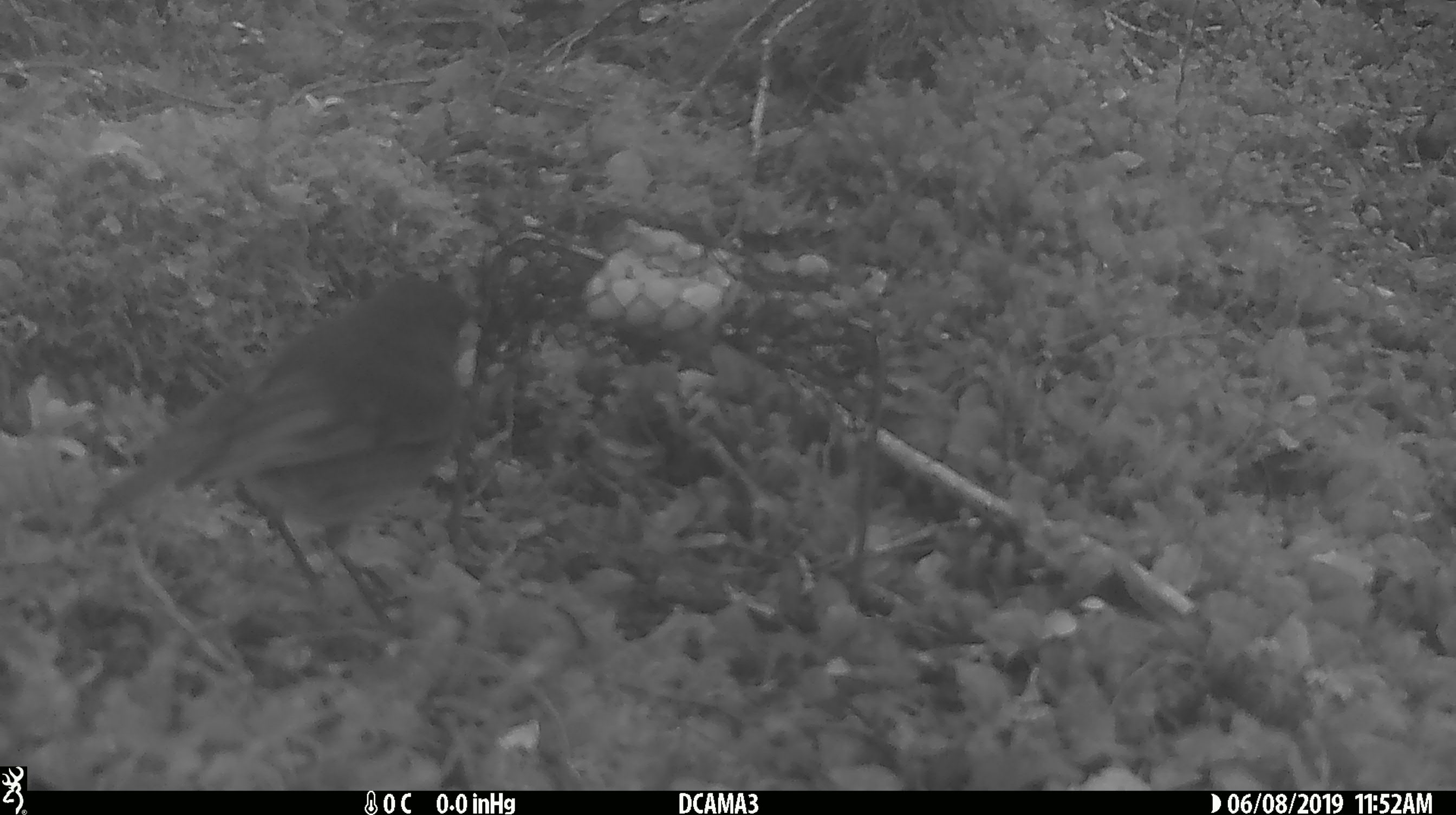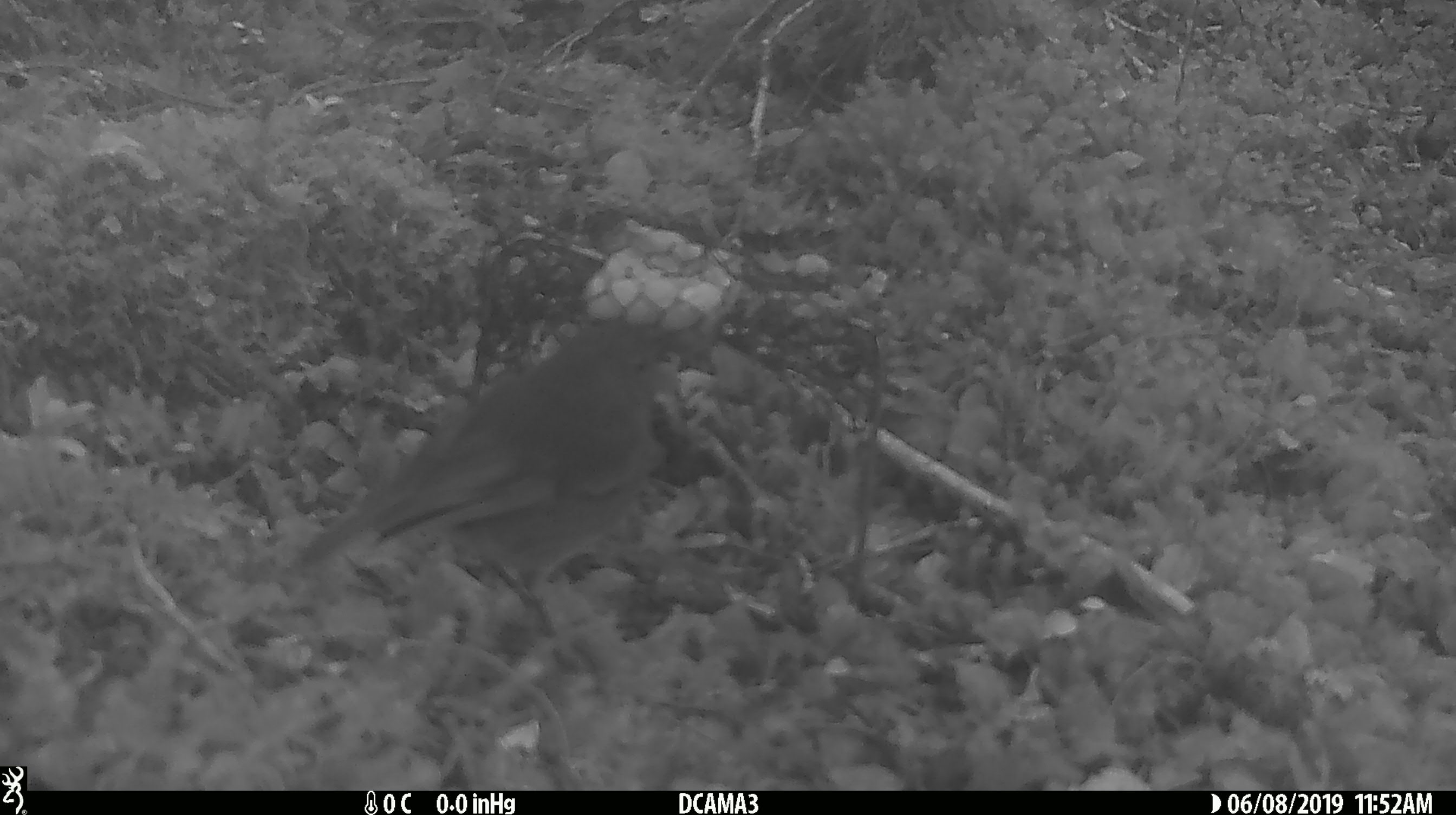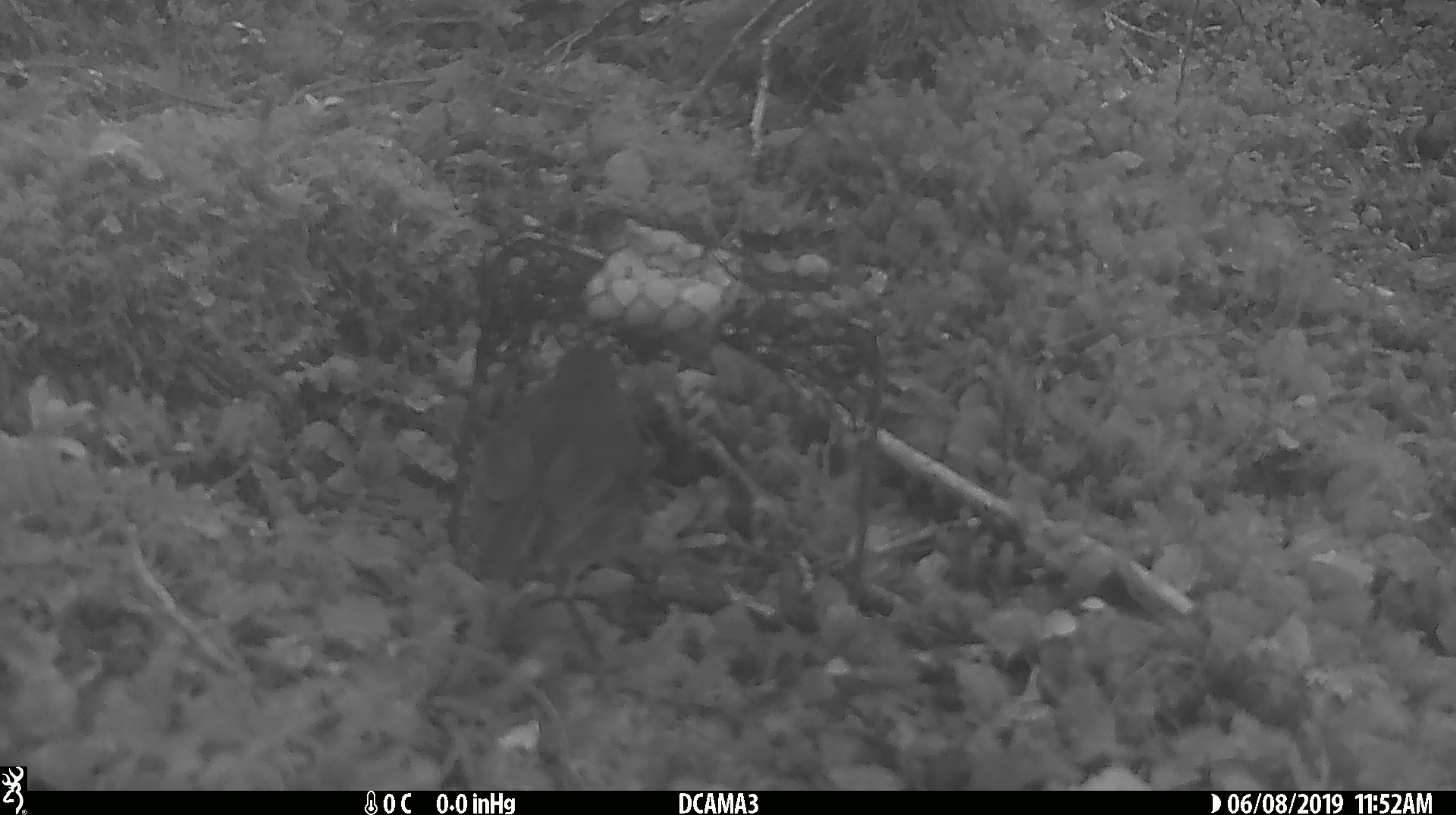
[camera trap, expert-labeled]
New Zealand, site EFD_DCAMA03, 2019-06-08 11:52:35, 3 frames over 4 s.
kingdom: Animalia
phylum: Chordata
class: Aves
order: Passeriformes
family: Petroicidae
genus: Petroica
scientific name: Petroica australis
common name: new zealand robin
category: robin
Robin (new zealand robin) (Petroica australis).